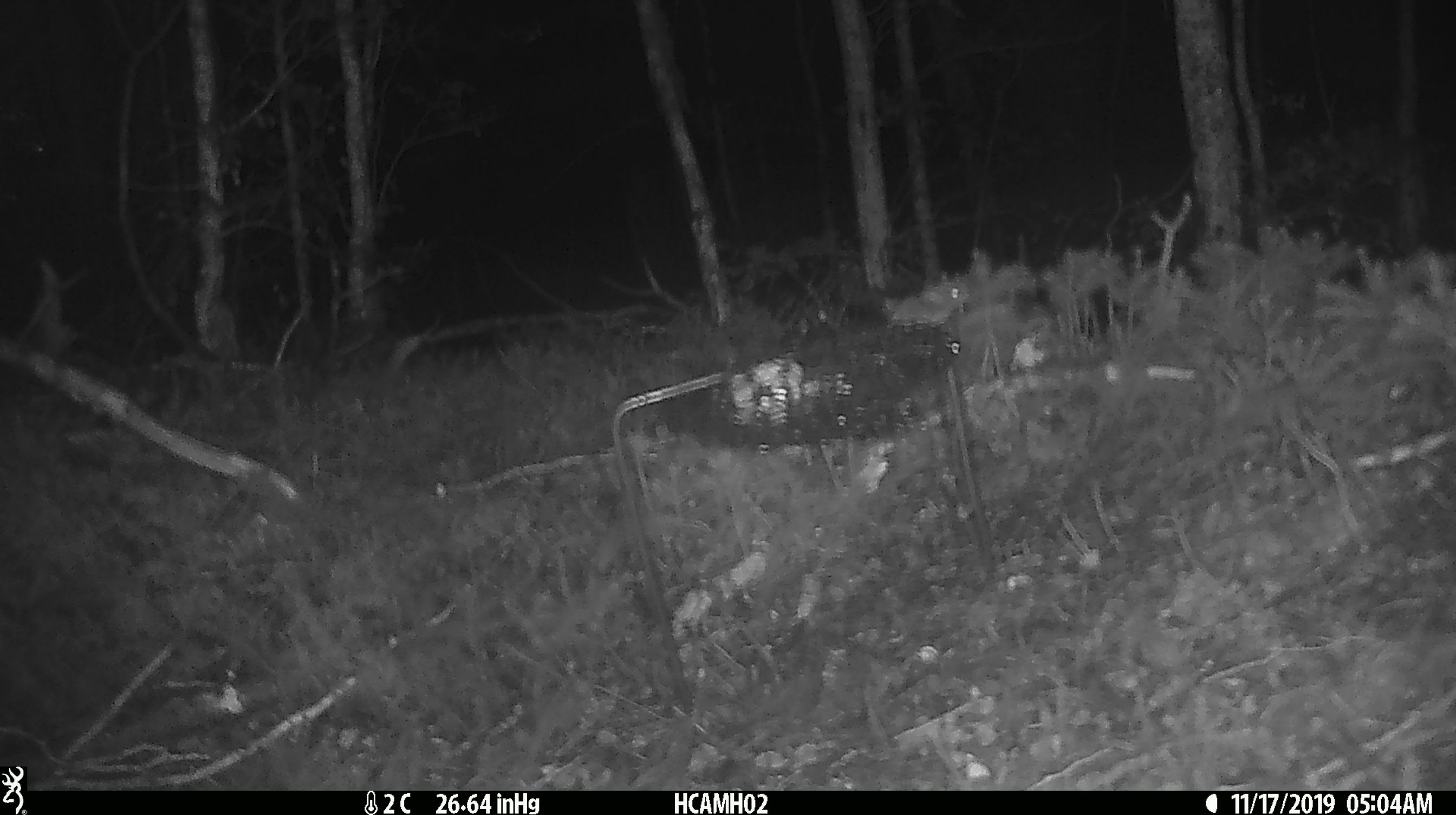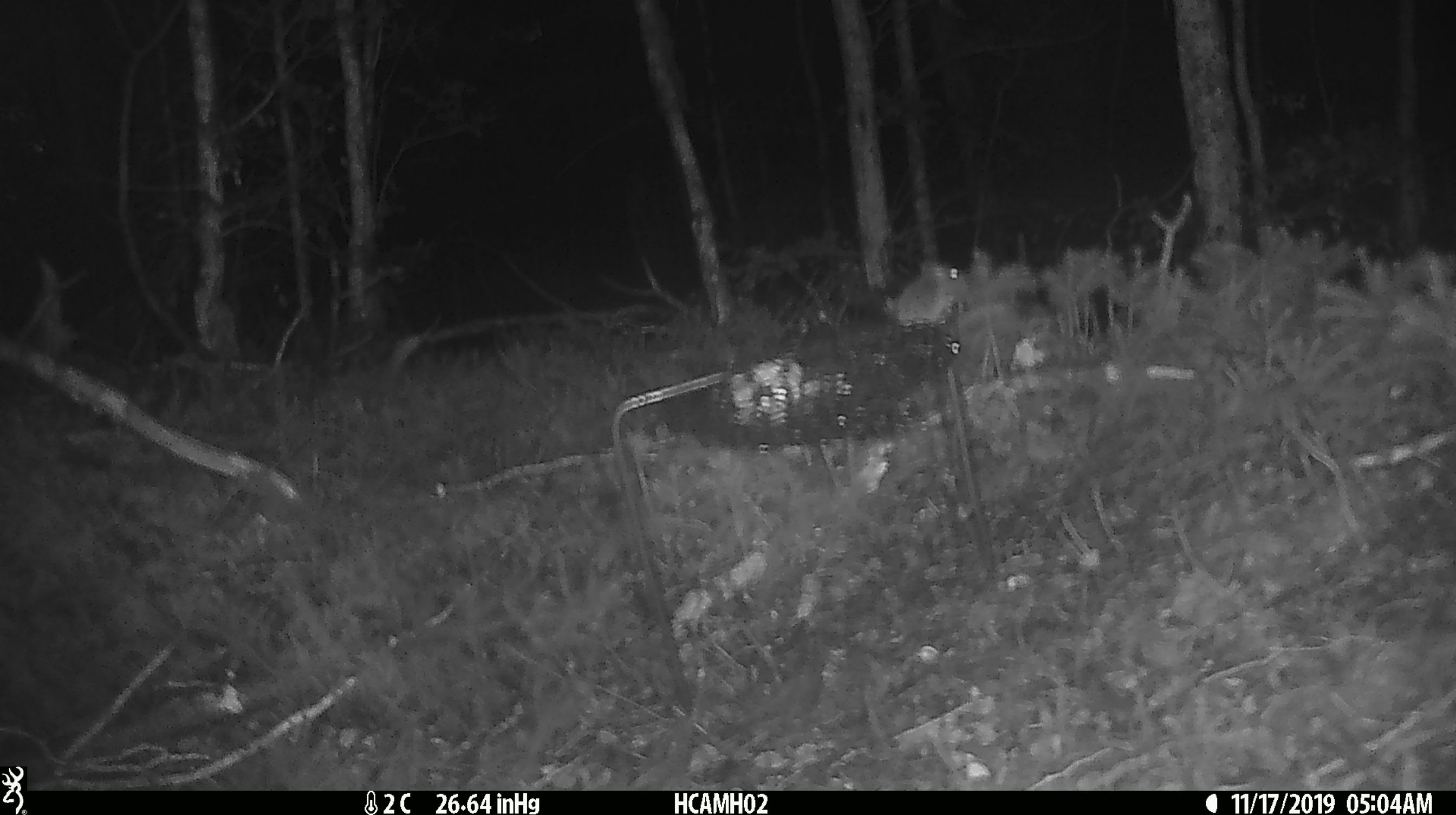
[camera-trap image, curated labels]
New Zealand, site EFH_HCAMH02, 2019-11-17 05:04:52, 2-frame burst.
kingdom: Animalia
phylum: Chordata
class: Mammalia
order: Rodentia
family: Muridae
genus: Mus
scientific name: Mus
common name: mouse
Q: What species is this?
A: Mouse (Mus).